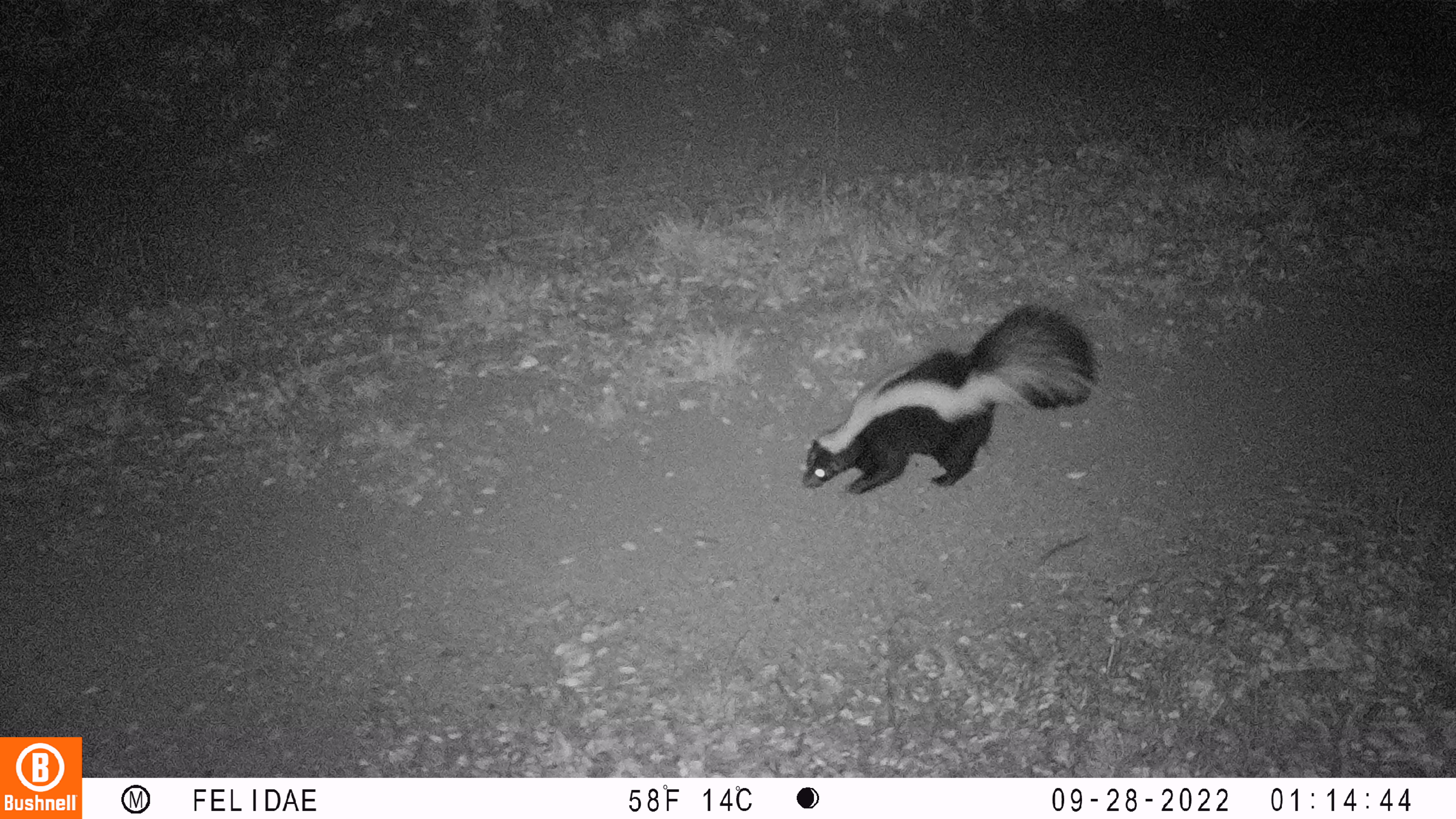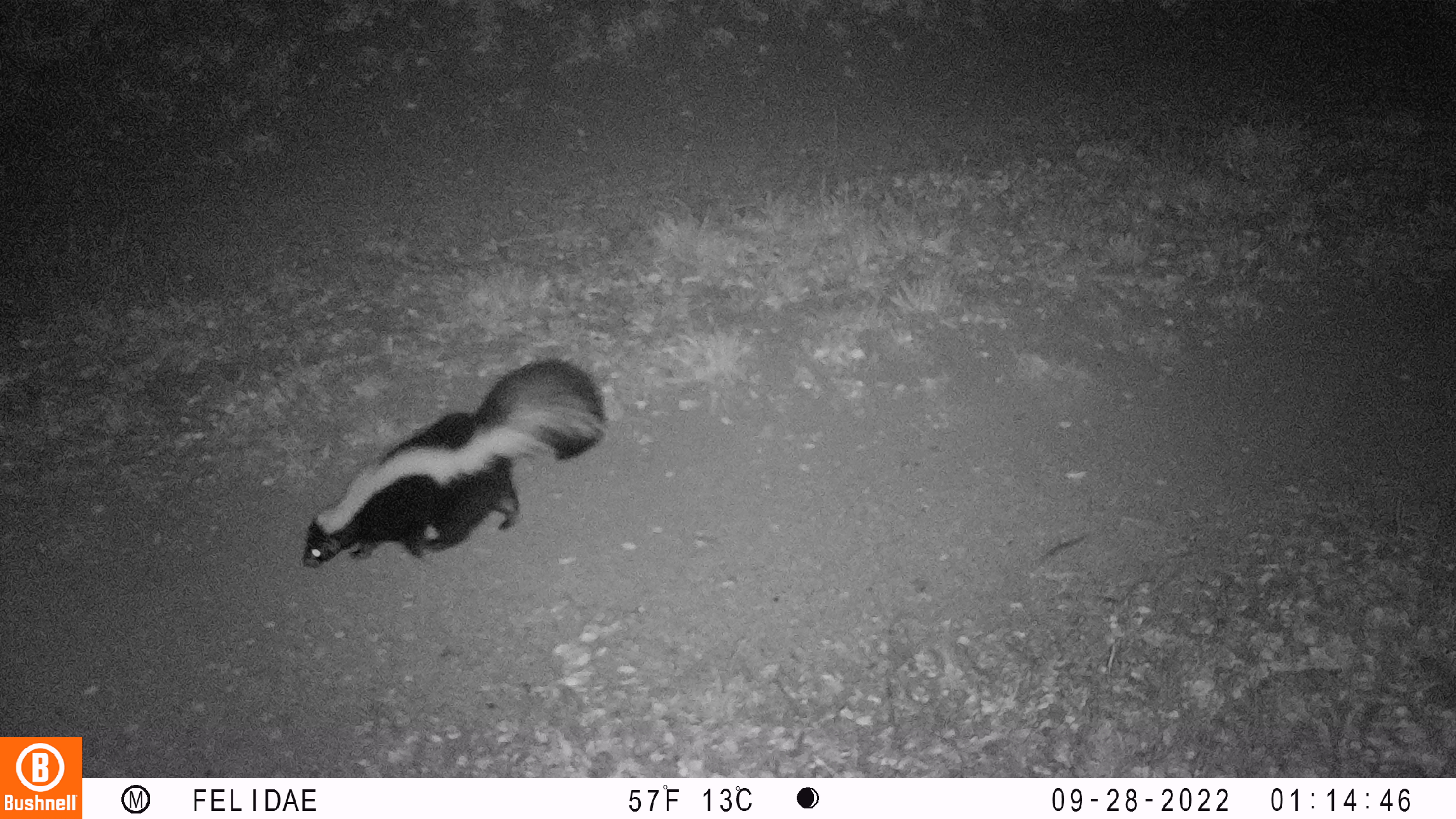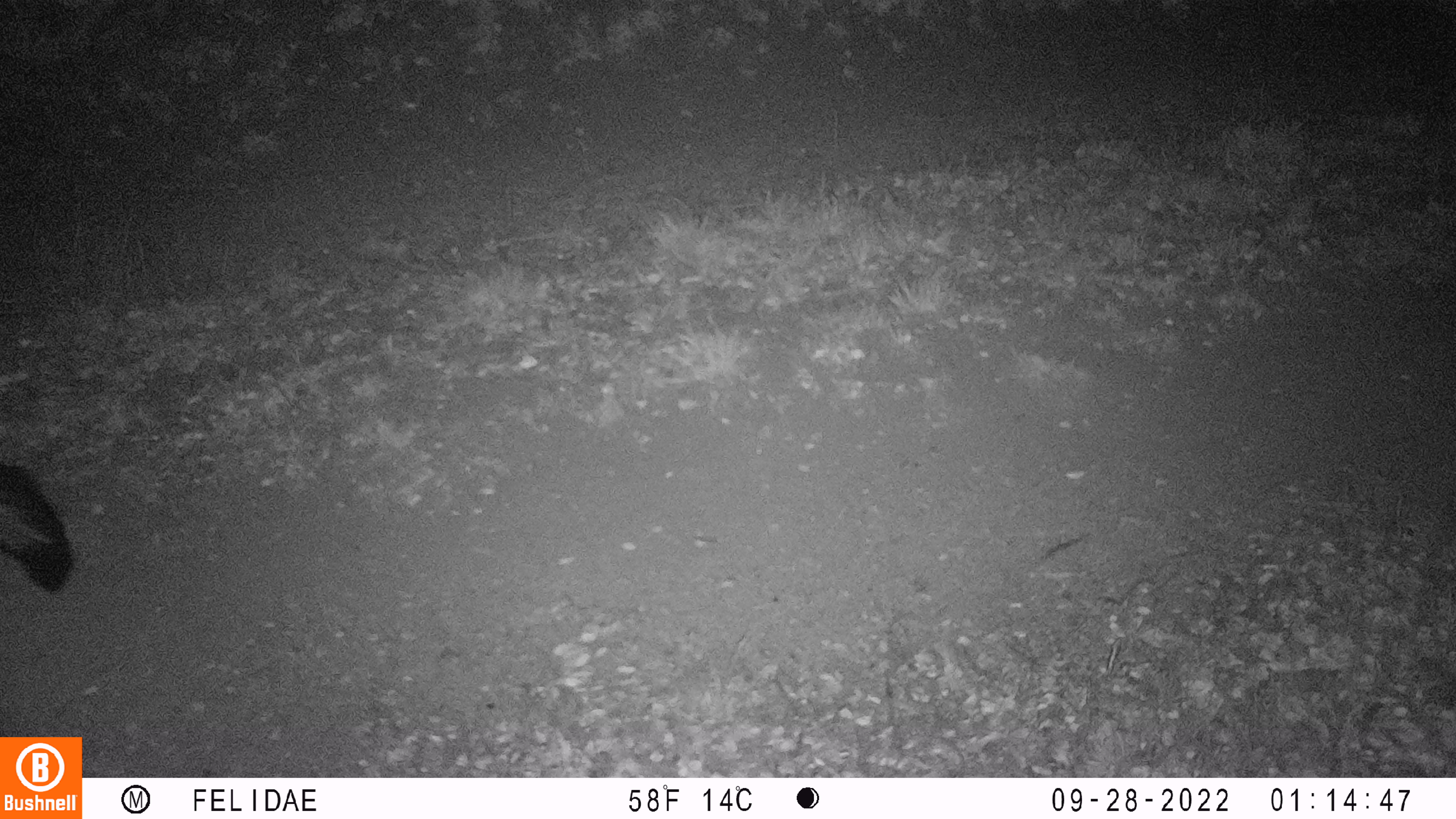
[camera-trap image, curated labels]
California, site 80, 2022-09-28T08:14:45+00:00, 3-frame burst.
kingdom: Animalia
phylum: Chordata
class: Mammalia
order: Carnivora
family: Mephitidae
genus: Mephitis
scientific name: Mephitis mephitis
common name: striped skunk